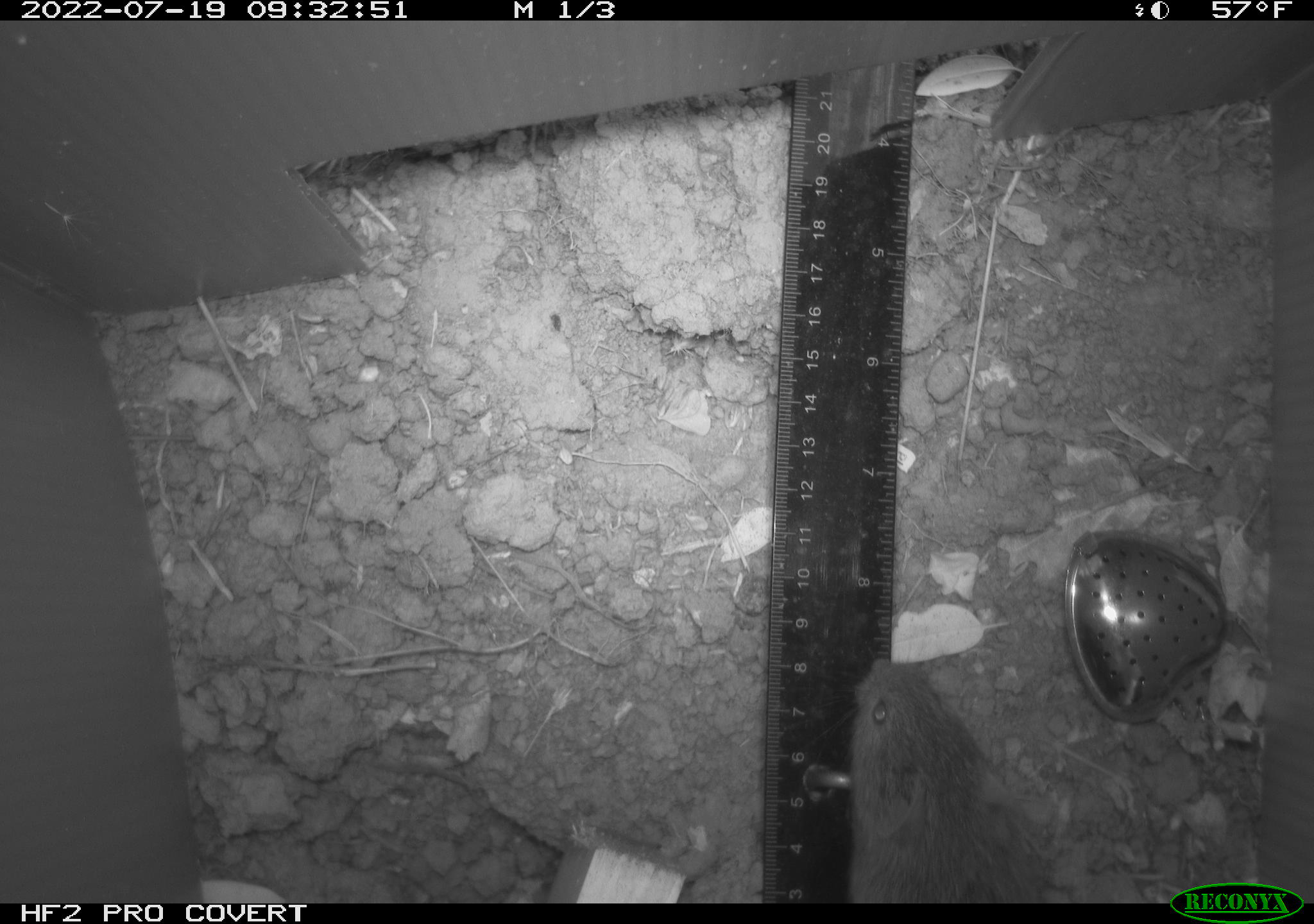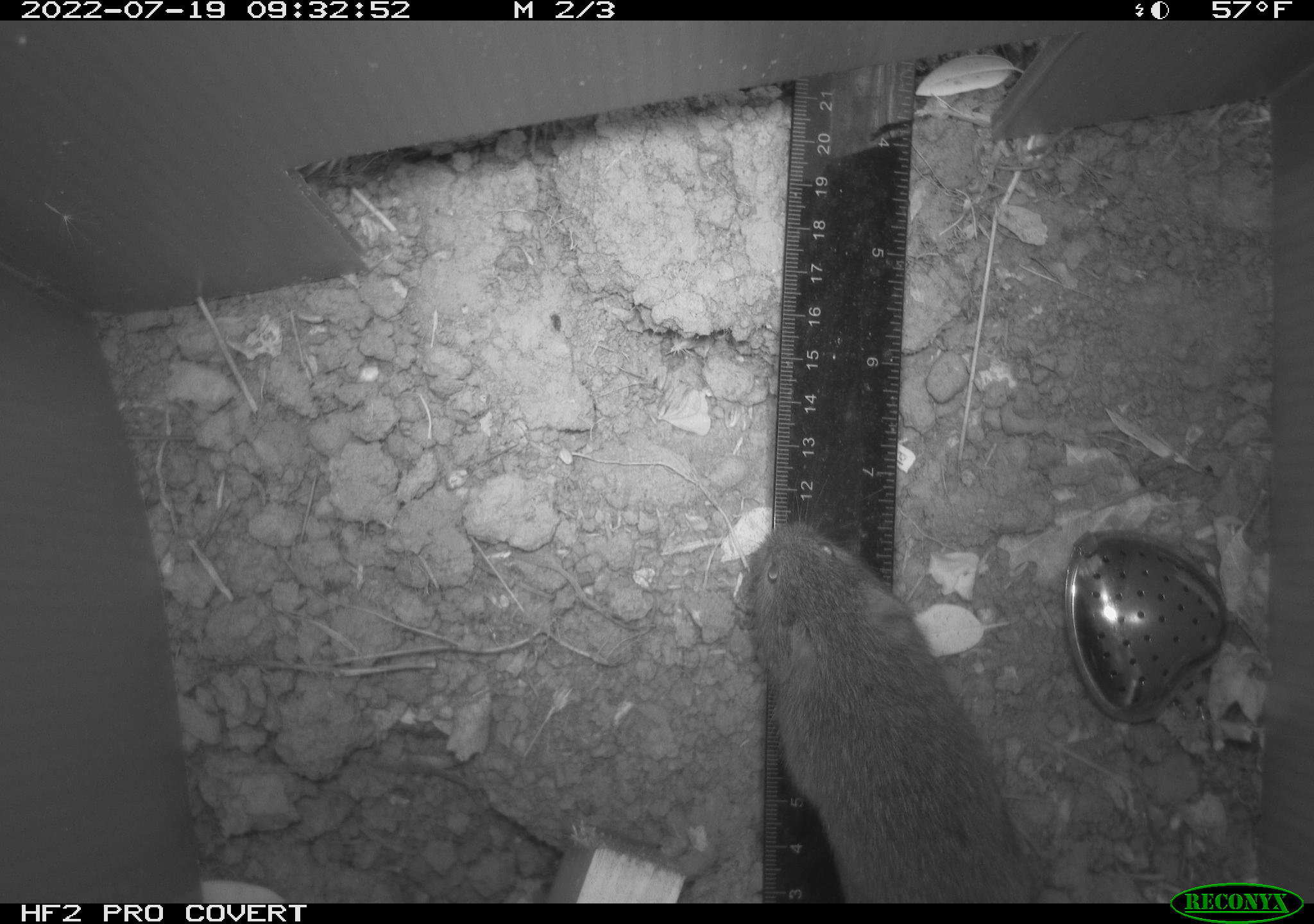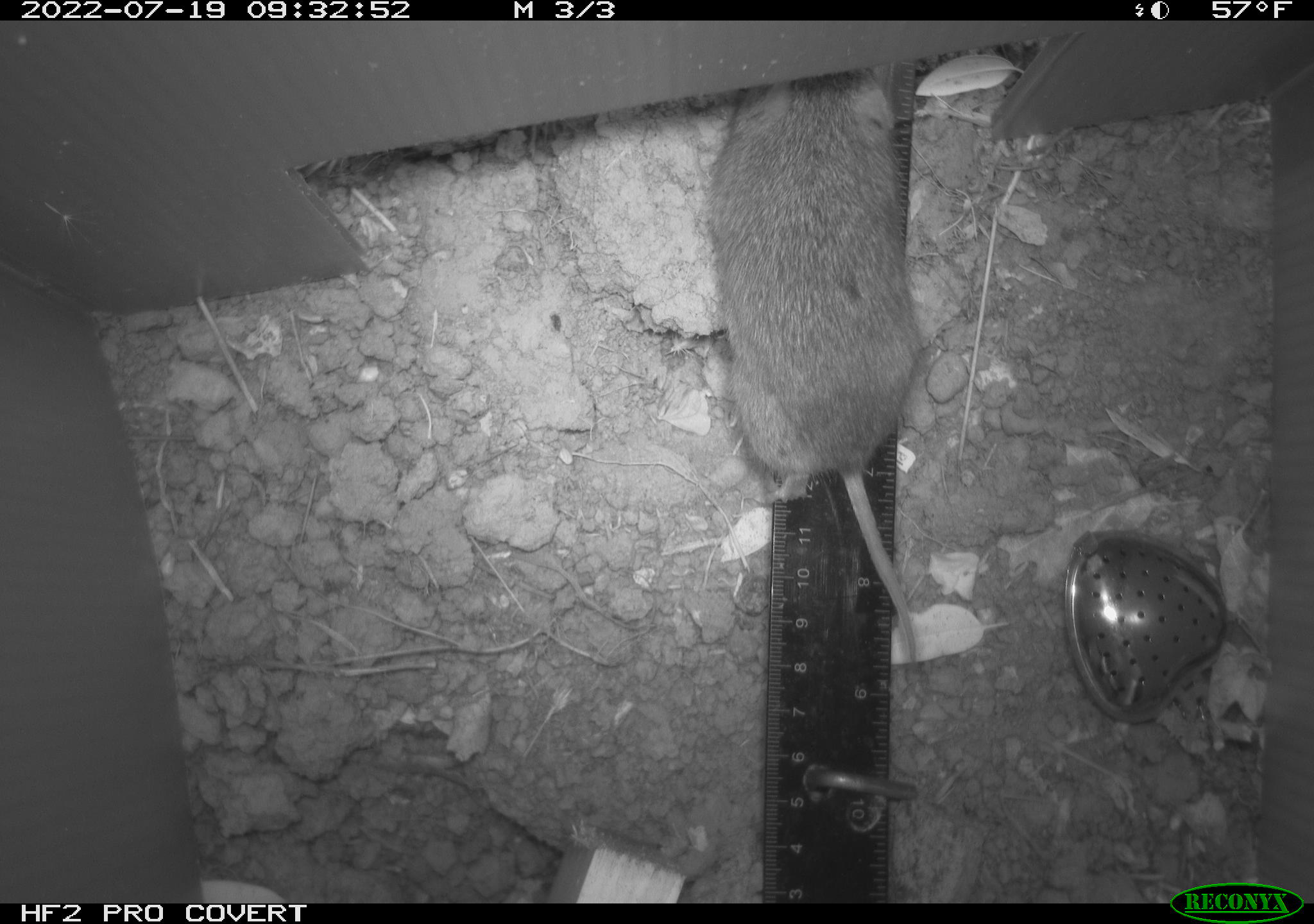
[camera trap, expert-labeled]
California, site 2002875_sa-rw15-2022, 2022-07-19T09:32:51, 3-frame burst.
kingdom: Animalia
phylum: Chordata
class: Mammalia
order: Rodentia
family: Cricetidae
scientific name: Arvicolinae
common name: voles, lemmings, and muskrats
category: arvicolinae subfamily